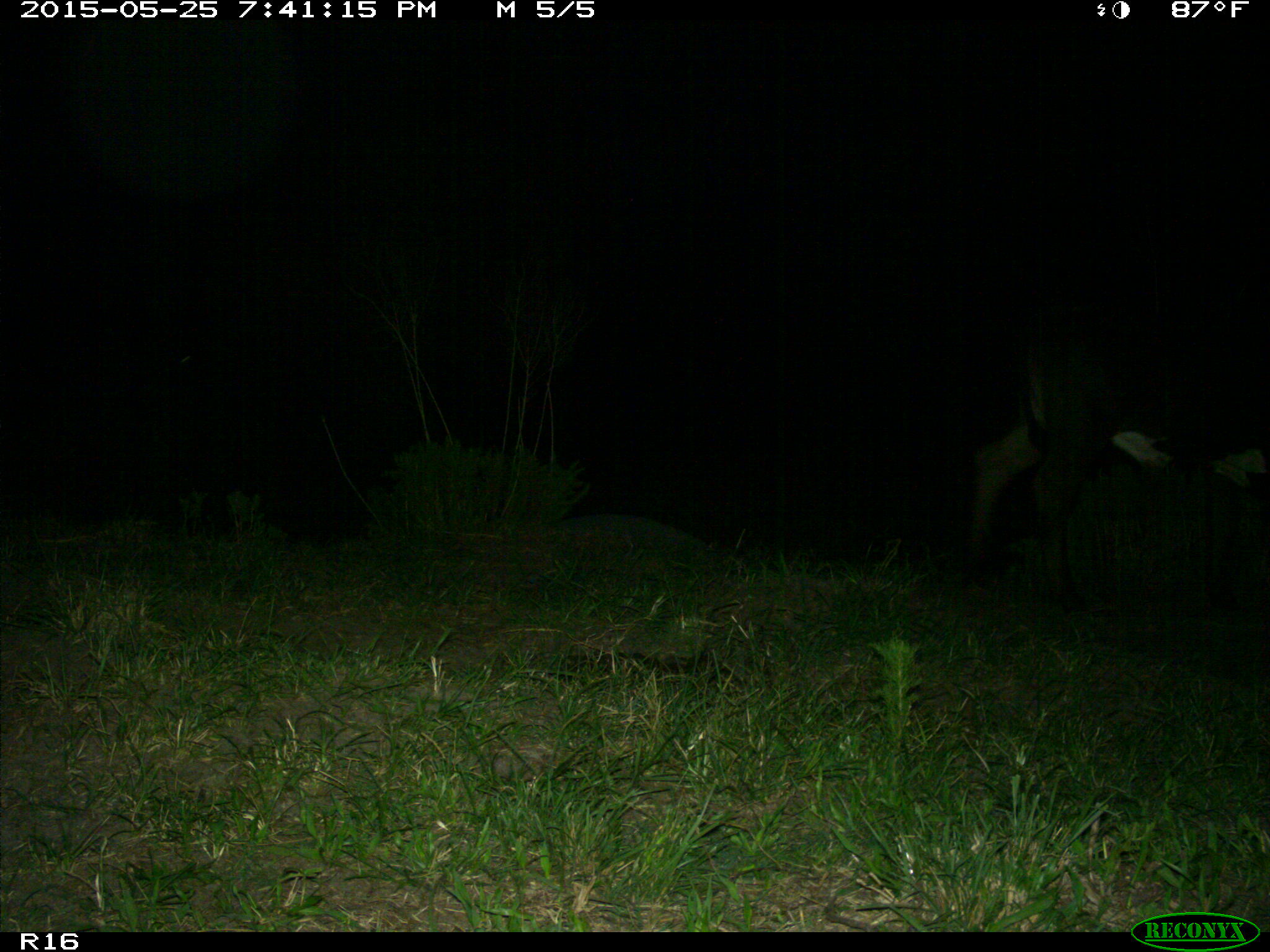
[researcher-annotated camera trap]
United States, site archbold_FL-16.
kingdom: Animalia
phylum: Chordata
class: Mammalia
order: Artiodactyla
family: Bovidae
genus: Bos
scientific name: Bos taurus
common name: domestic cow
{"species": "Bos taurus (domestic cow)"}